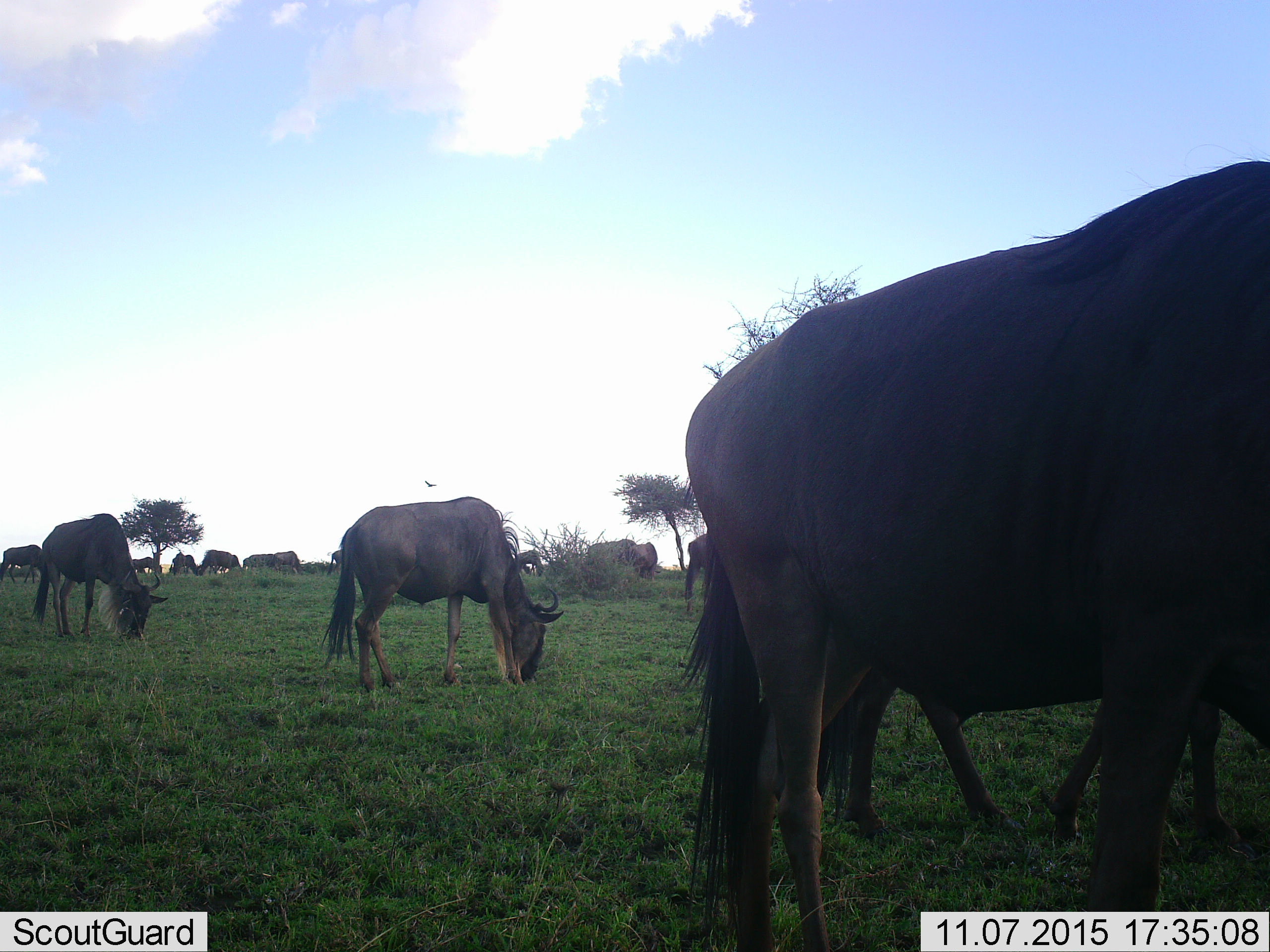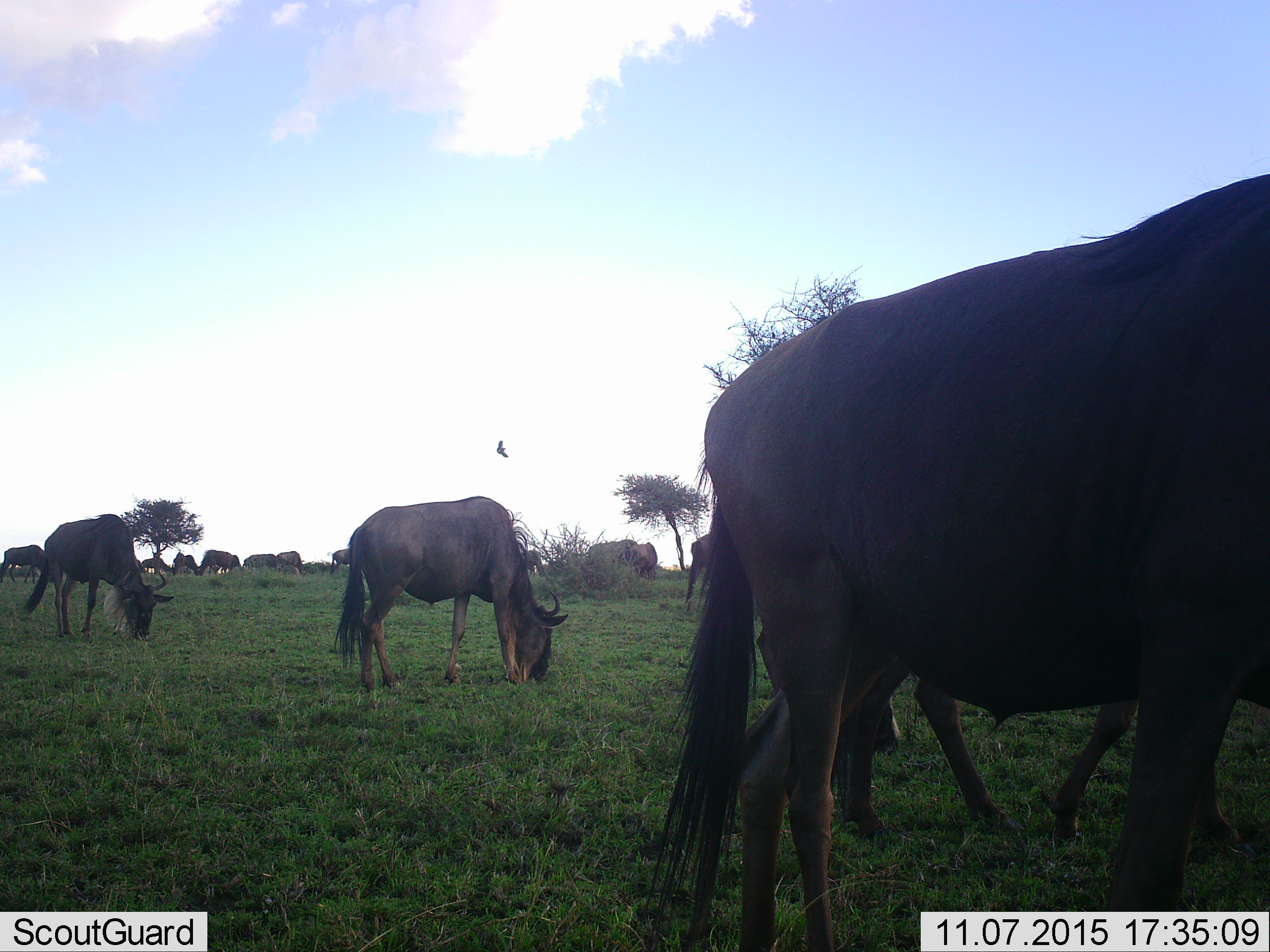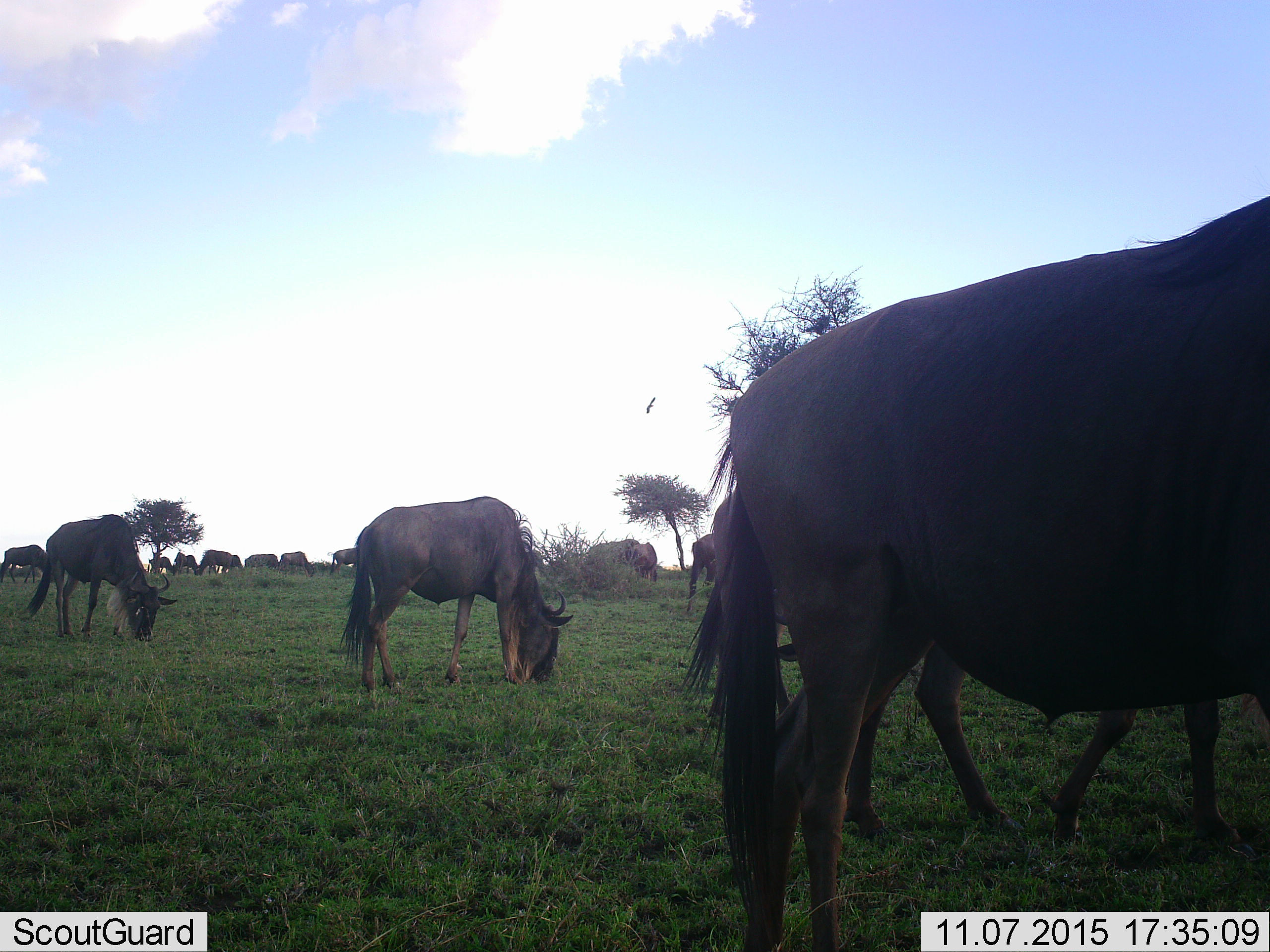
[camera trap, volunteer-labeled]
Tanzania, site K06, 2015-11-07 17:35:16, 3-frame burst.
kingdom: Animalia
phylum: Chordata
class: Mammalia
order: Artiodactyla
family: Bovidae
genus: Connochaetes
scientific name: Connochaetes taurinus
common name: blue wildebeest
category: wildebeest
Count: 11-50.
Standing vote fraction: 40%.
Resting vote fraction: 0%.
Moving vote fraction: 40%.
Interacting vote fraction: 0%.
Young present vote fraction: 0%.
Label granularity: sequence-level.